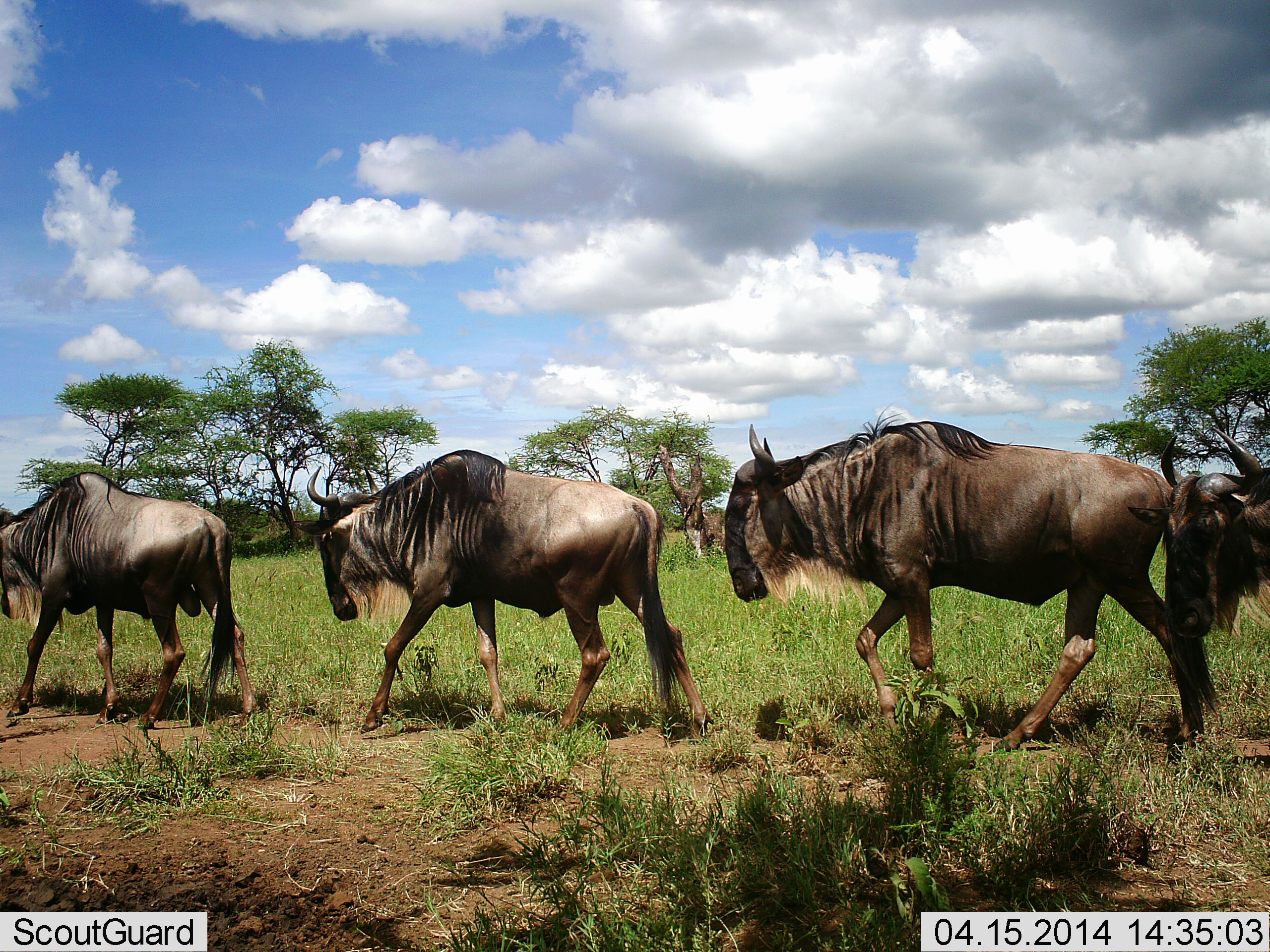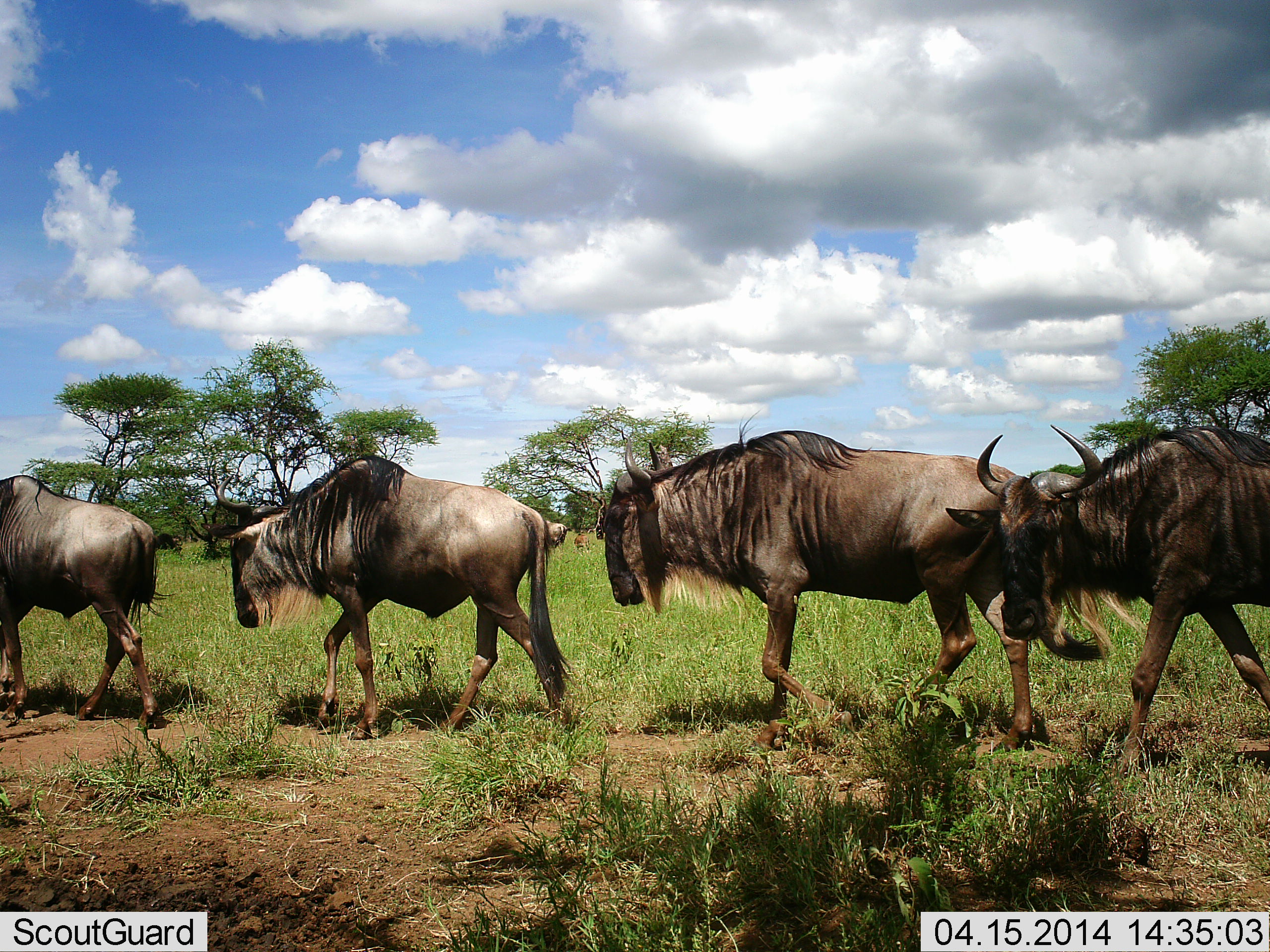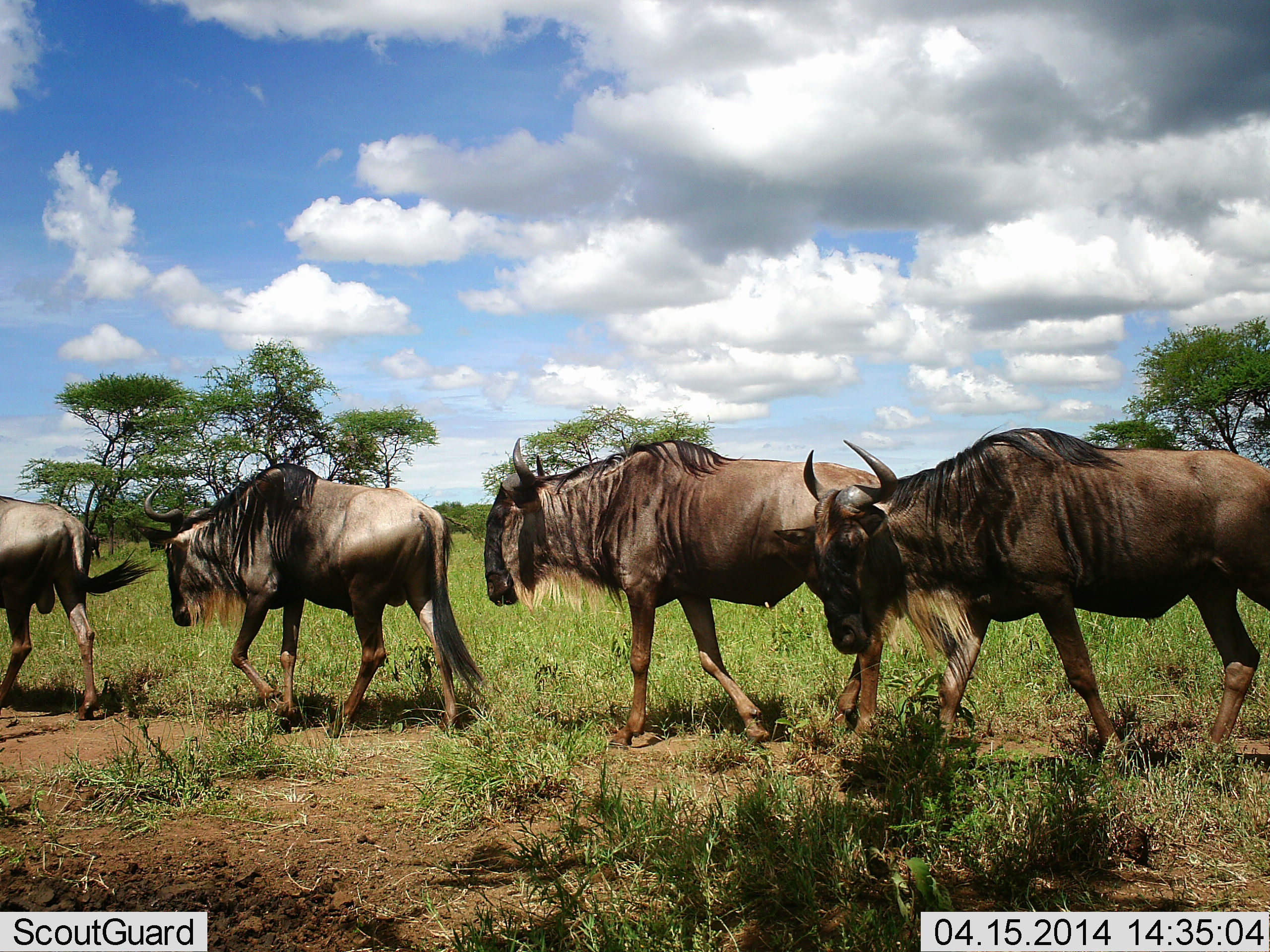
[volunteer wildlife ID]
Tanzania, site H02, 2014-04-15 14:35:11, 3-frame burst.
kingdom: Animalia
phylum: Chordata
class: Mammalia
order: Artiodactyla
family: Bovidae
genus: Connochaetes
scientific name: Connochaetes taurinus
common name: blue wildebeest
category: wildebeest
Wildebeest (blue wildebeest) (Connochaetes taurinus), count 4. Behavior (volunteer vote fractions): standing 6%, resting 0%, moving 100%, interacting 0%. Young present (vote fraction): 0%. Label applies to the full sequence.